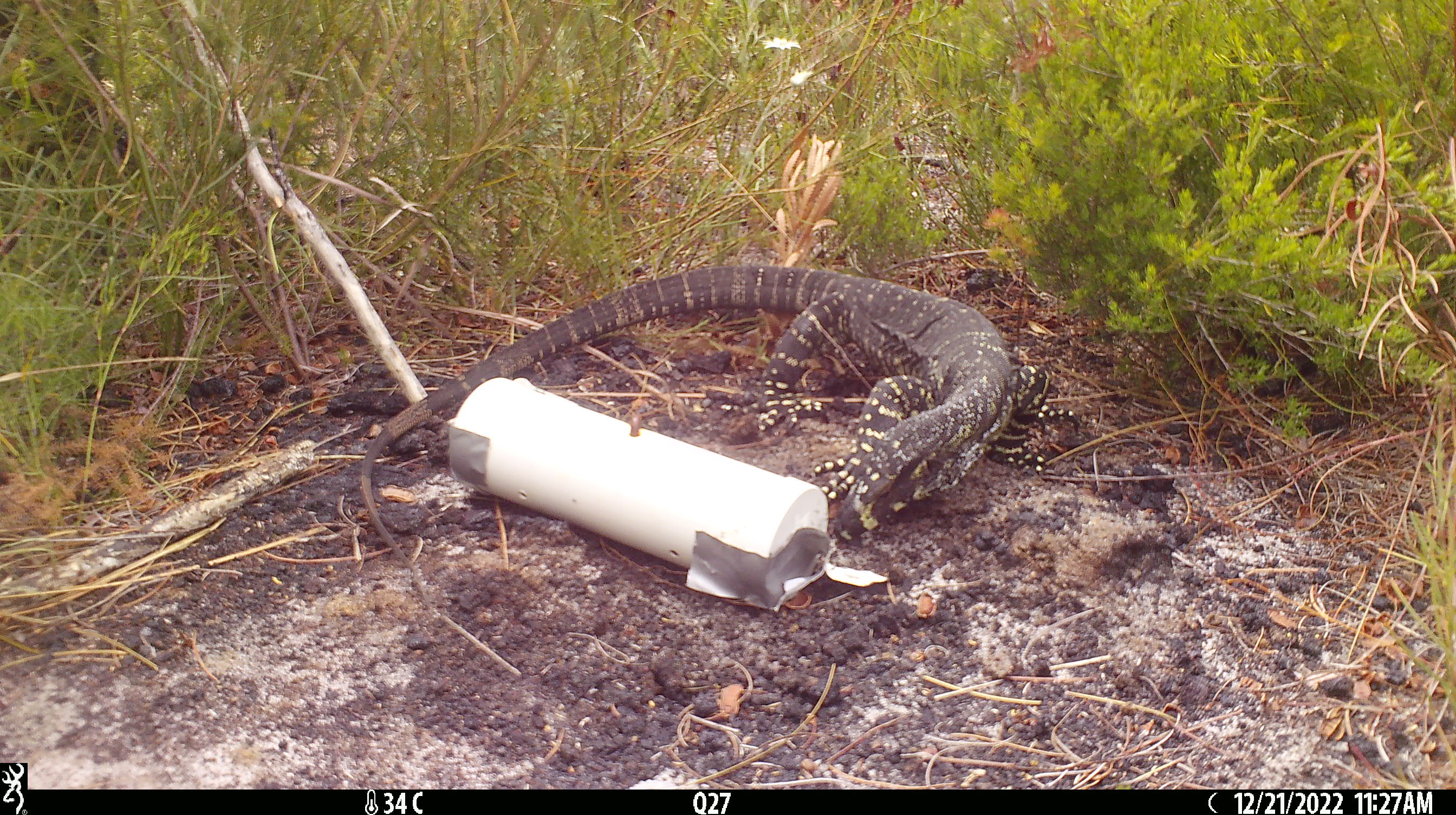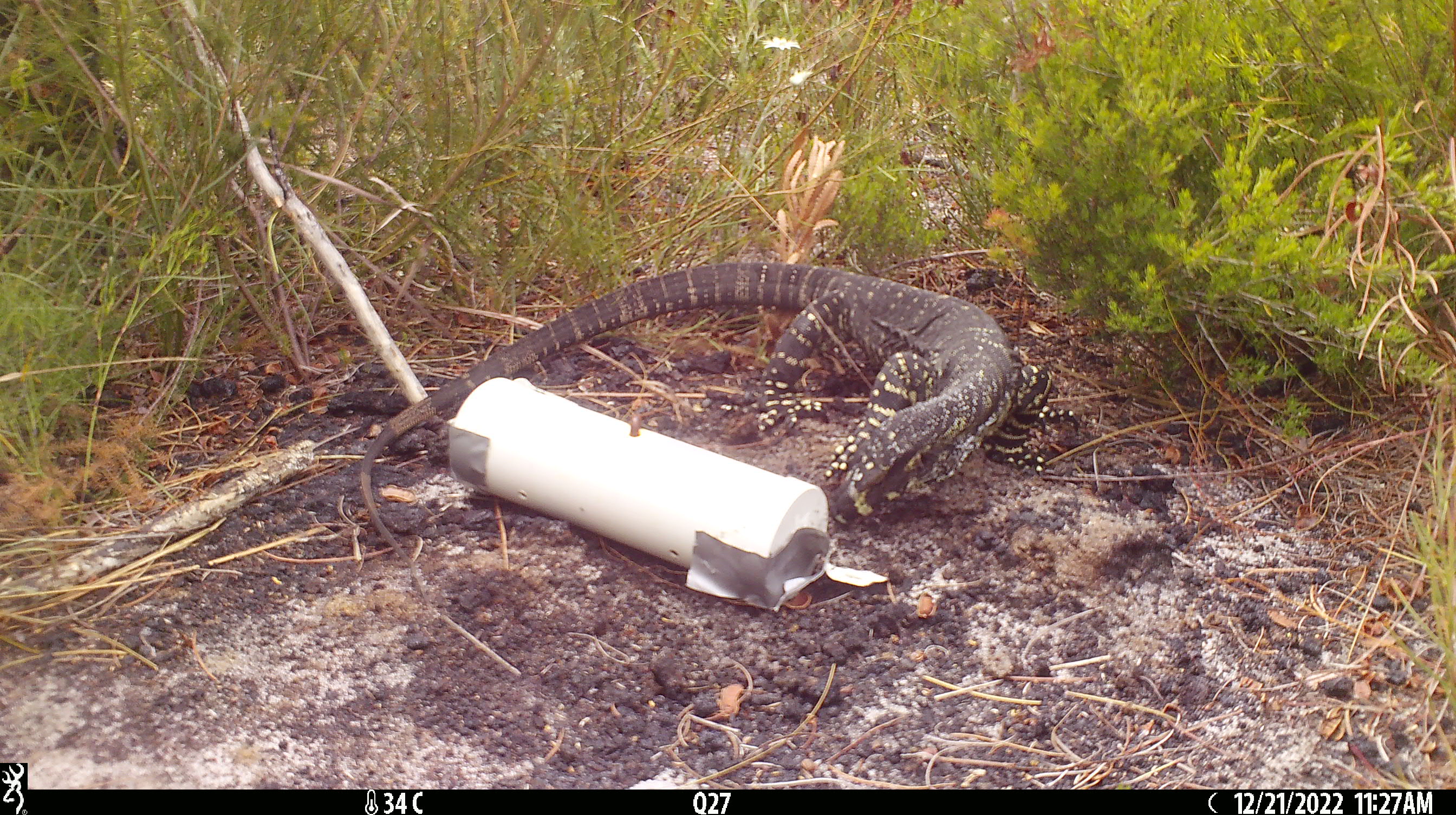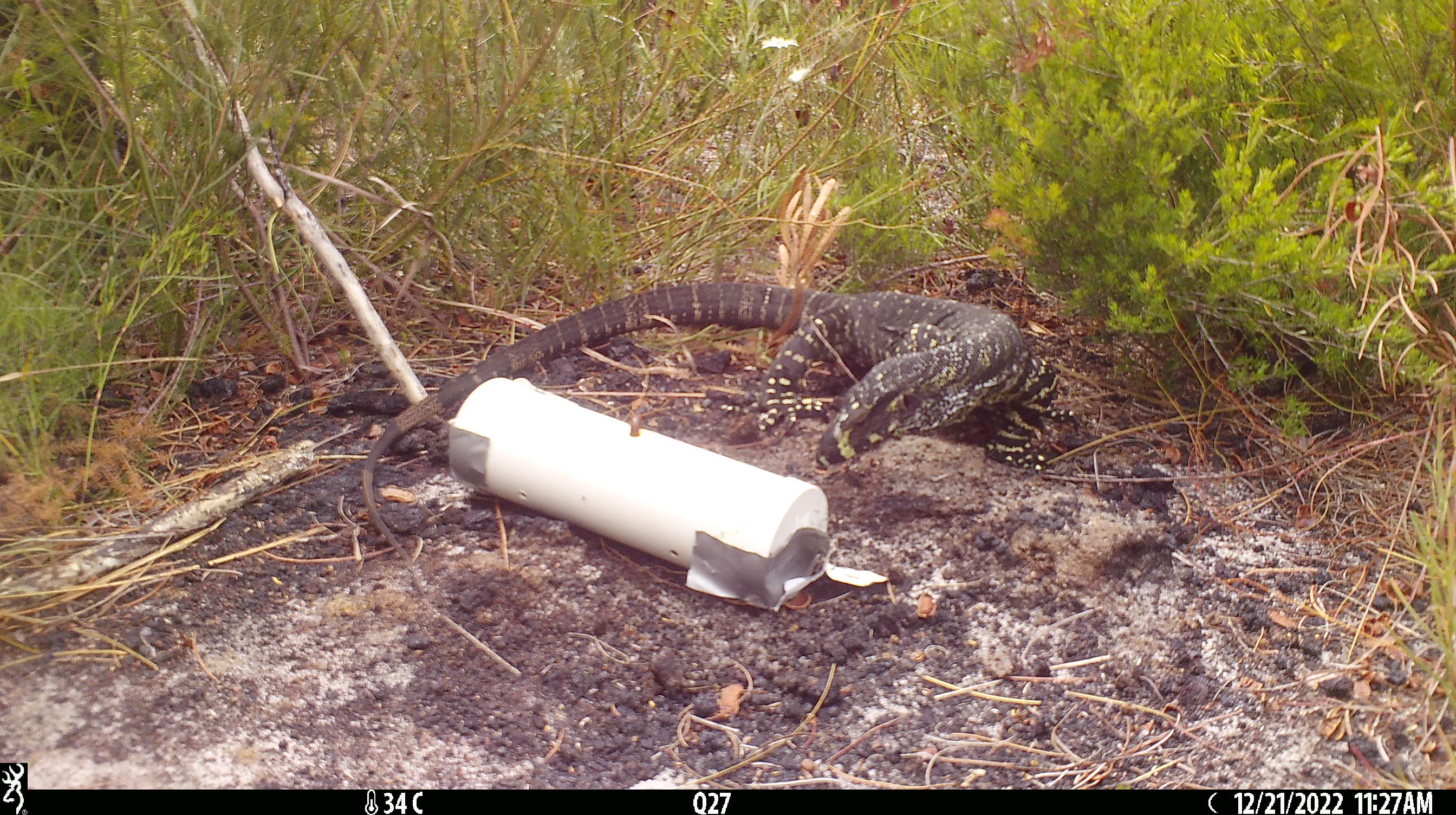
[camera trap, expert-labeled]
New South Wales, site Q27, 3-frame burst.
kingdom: Animalia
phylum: Chordata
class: Reptilia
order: Squamata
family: Varanidae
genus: Varanus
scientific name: Varanus varius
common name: lace monitor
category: goanna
Goanna (lace monitor) (Varanus varius).